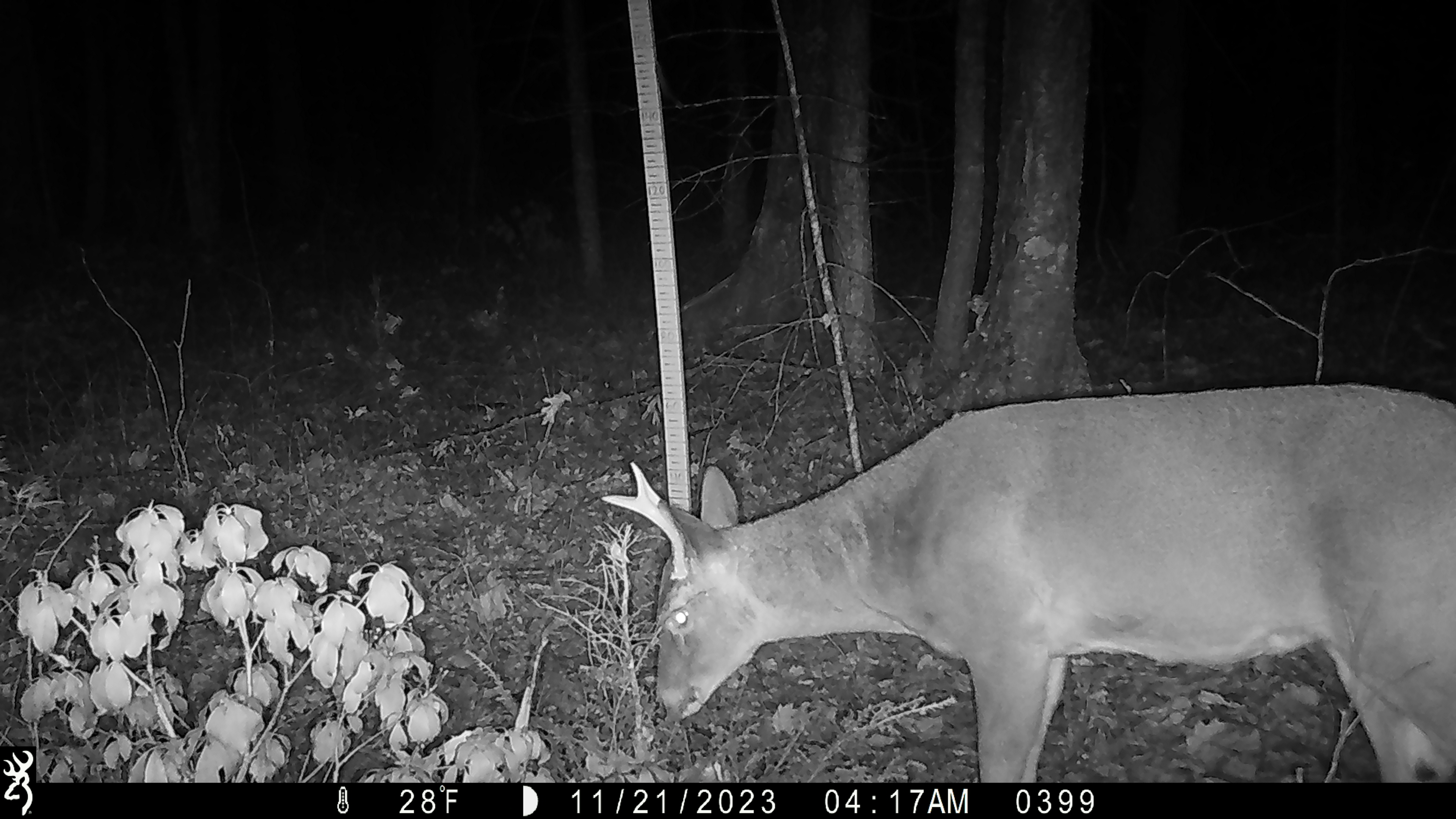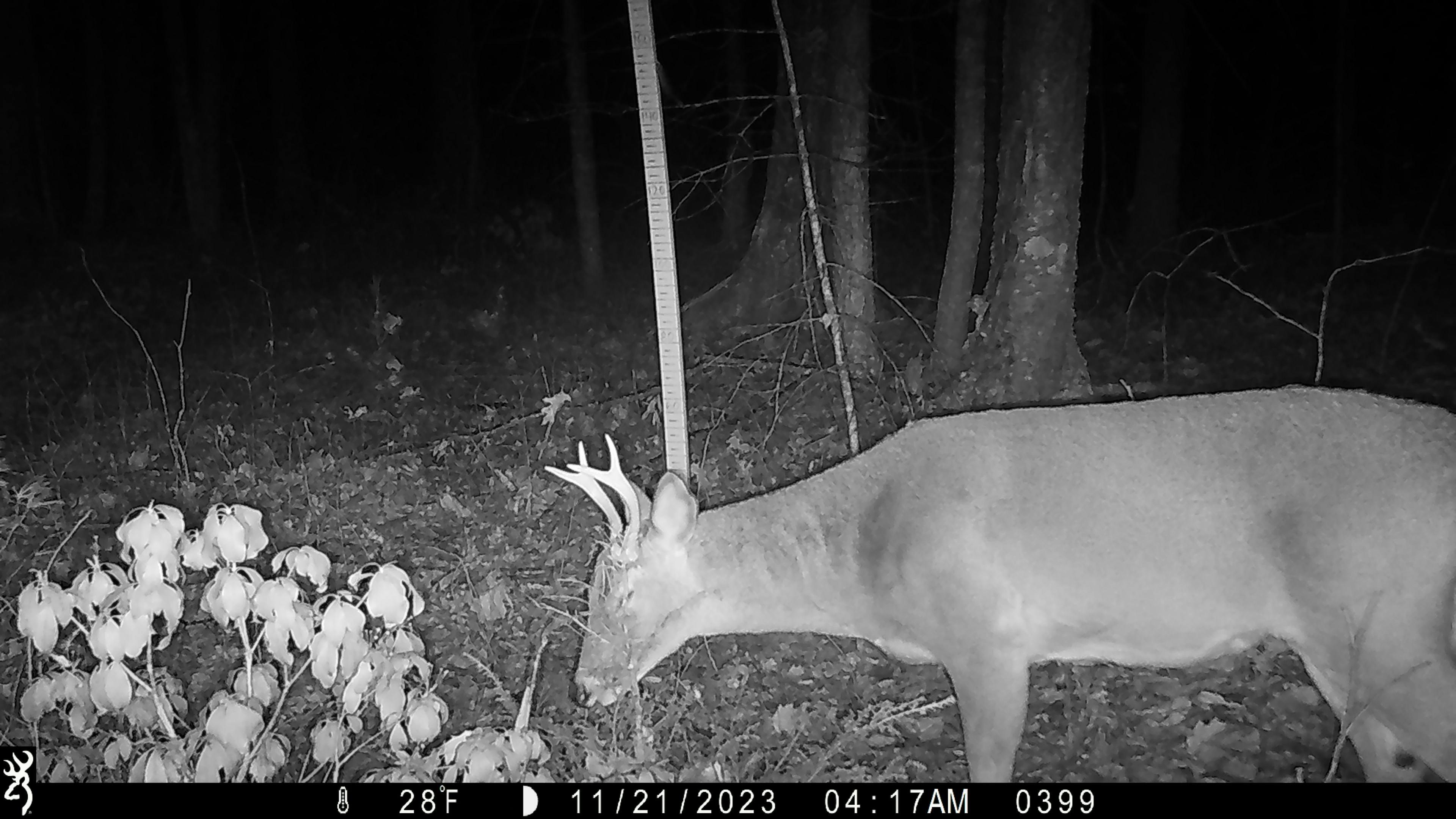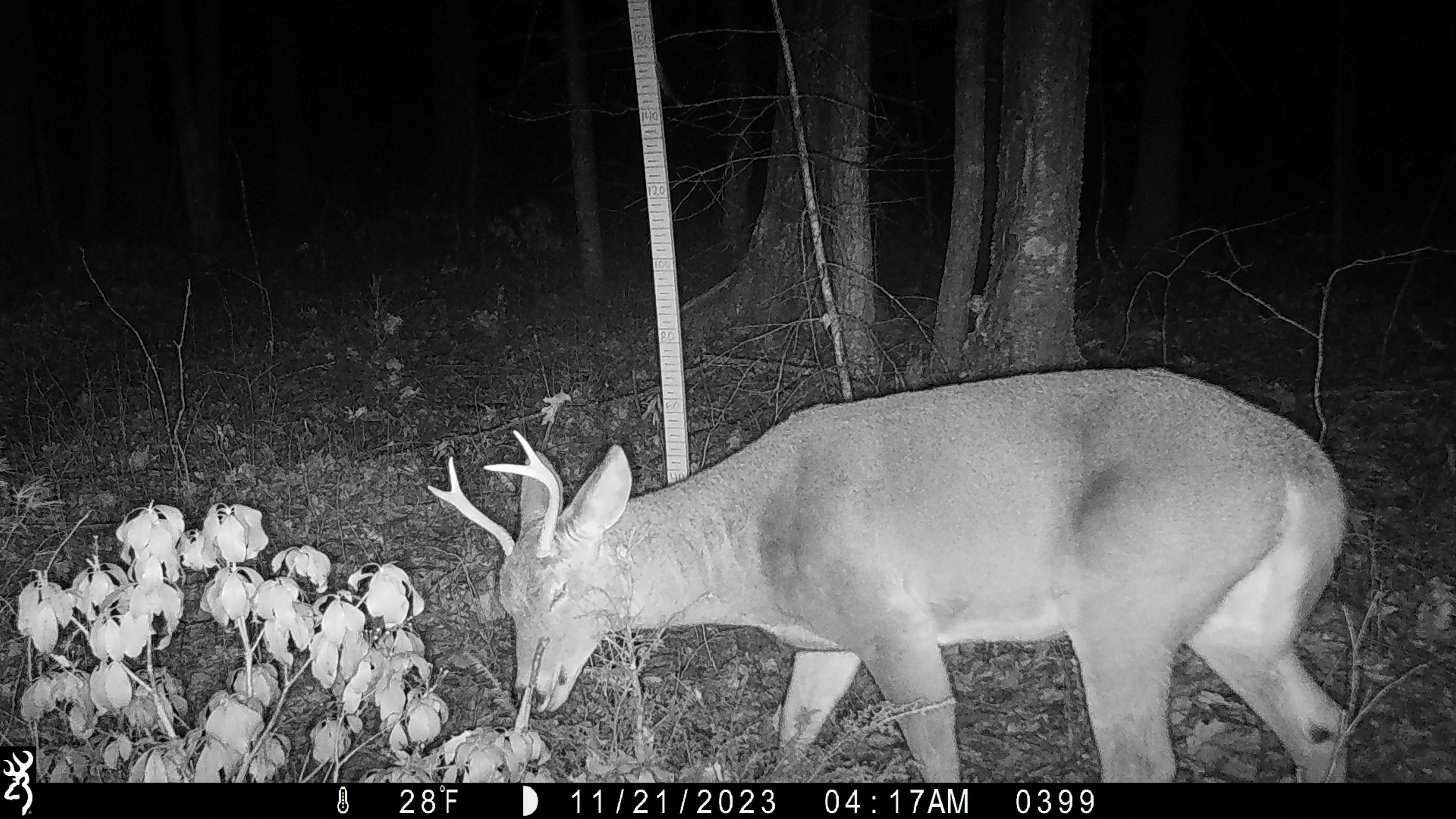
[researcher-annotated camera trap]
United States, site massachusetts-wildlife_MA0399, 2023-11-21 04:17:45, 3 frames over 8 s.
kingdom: Animalia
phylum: Chordata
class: Mammalia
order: Artiodactyla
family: Cervidae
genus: Odocoileus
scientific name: Odocoileus virginianus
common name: white-tailed deer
White-tailed deer (Odocoileus virginianus).